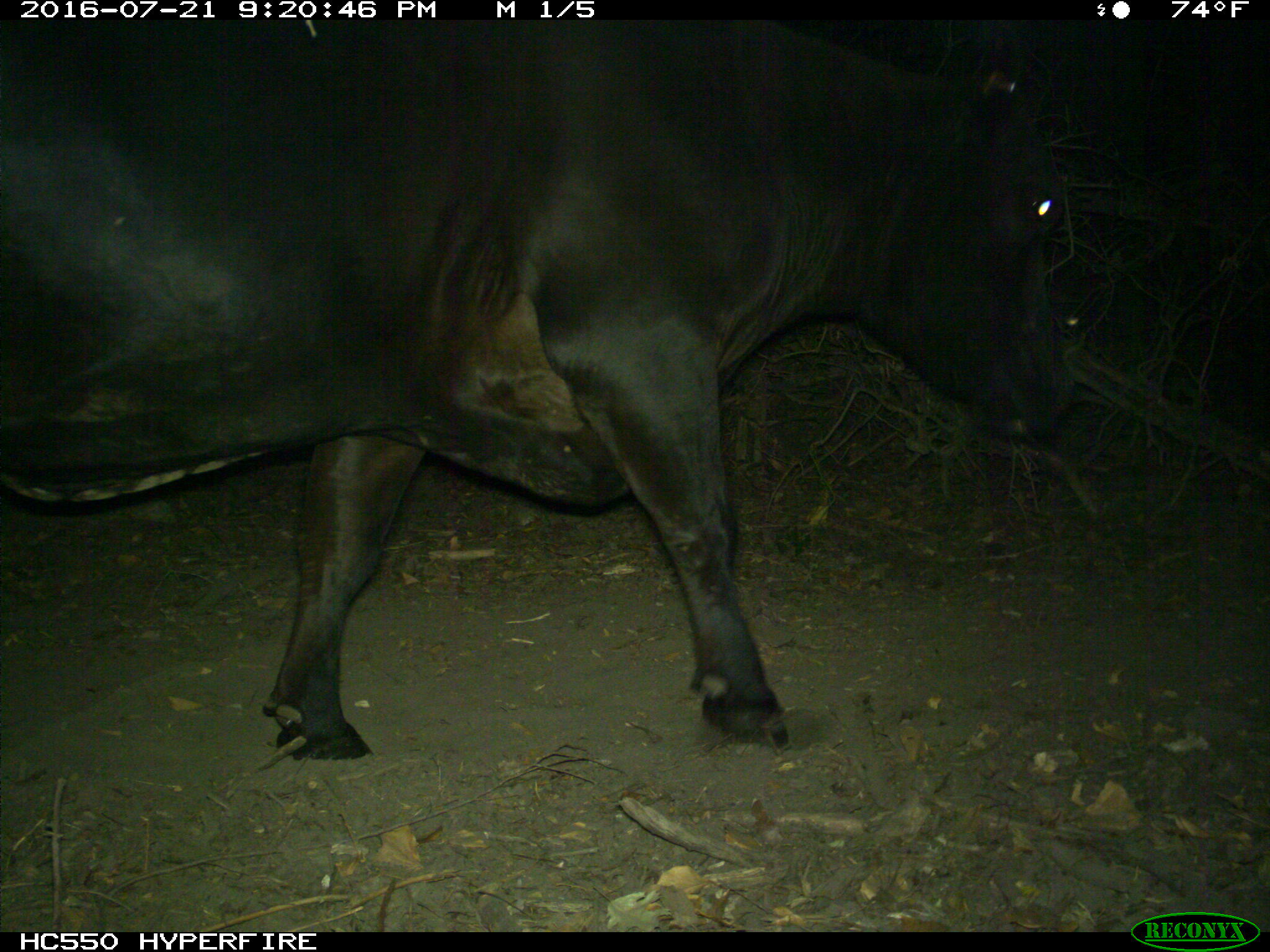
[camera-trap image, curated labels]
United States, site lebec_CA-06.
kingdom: Animalia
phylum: Chordata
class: Mammalia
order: Artiodactyla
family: Bovidae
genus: Bos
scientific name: Bos taurus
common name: domestic cow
Bos taurus (domestic cow).